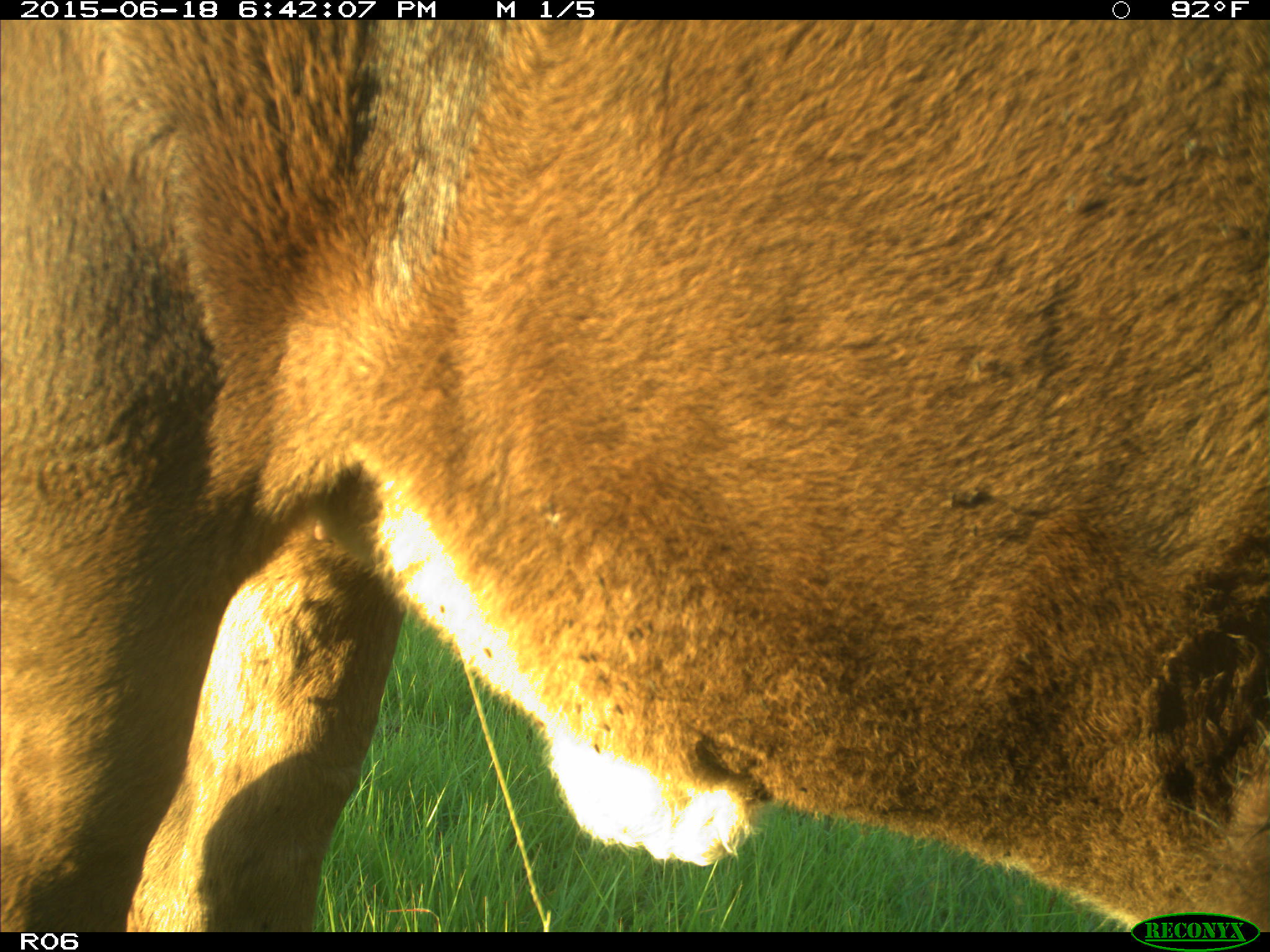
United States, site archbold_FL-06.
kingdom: Animalia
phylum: Chordata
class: Mammalia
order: Artiodactyla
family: Bovidae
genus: Bos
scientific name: Bos taurus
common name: domestic cow